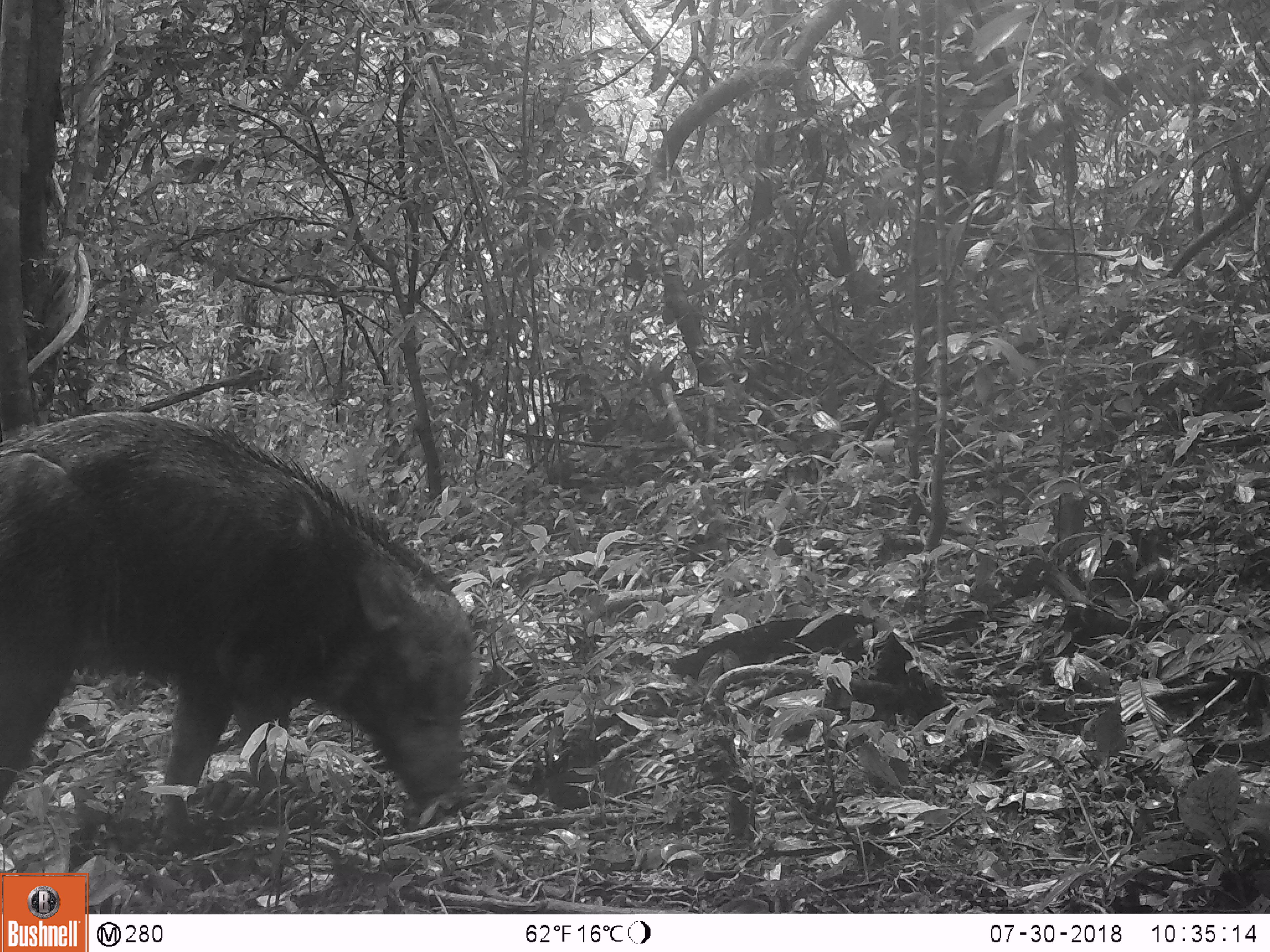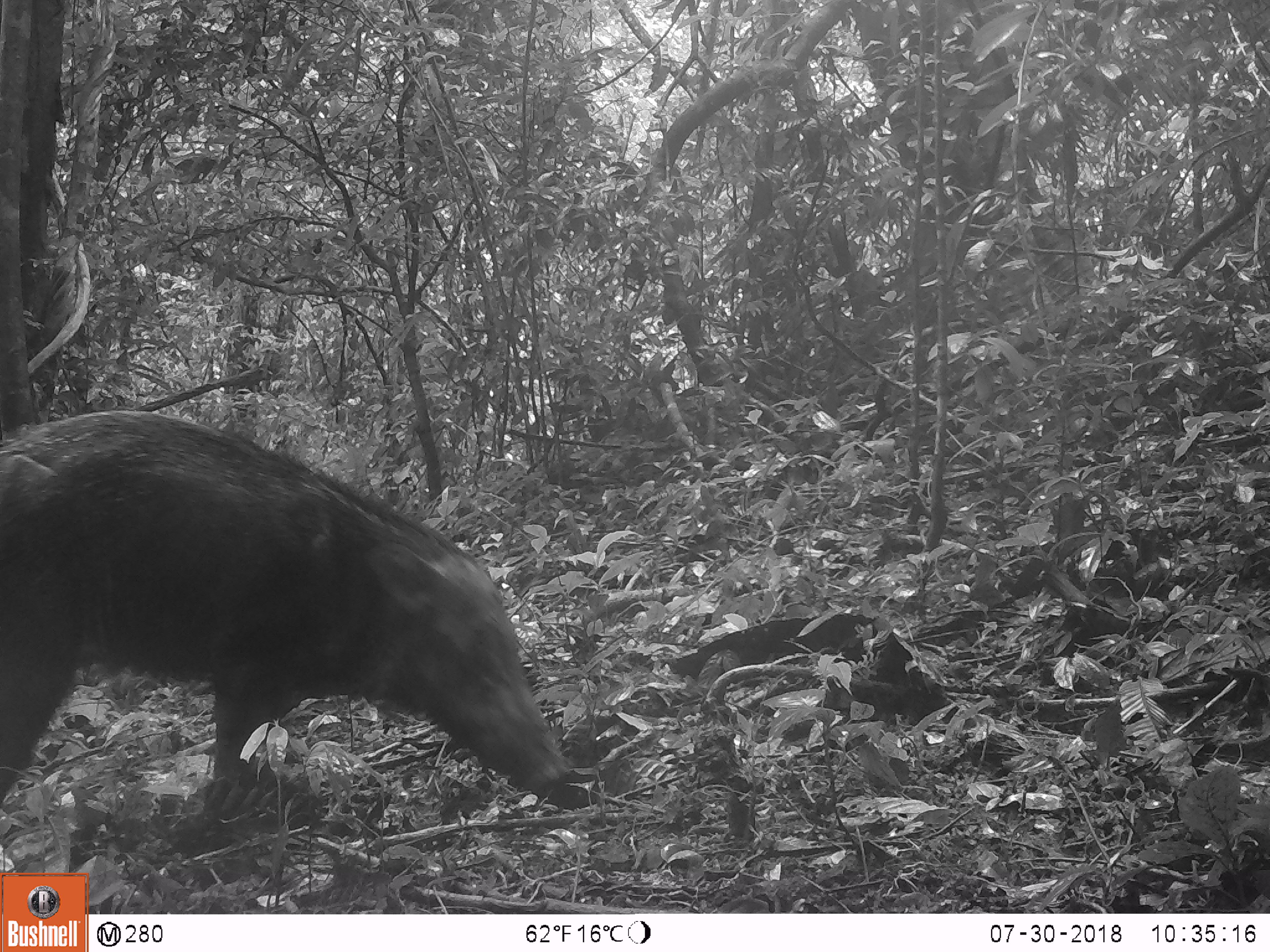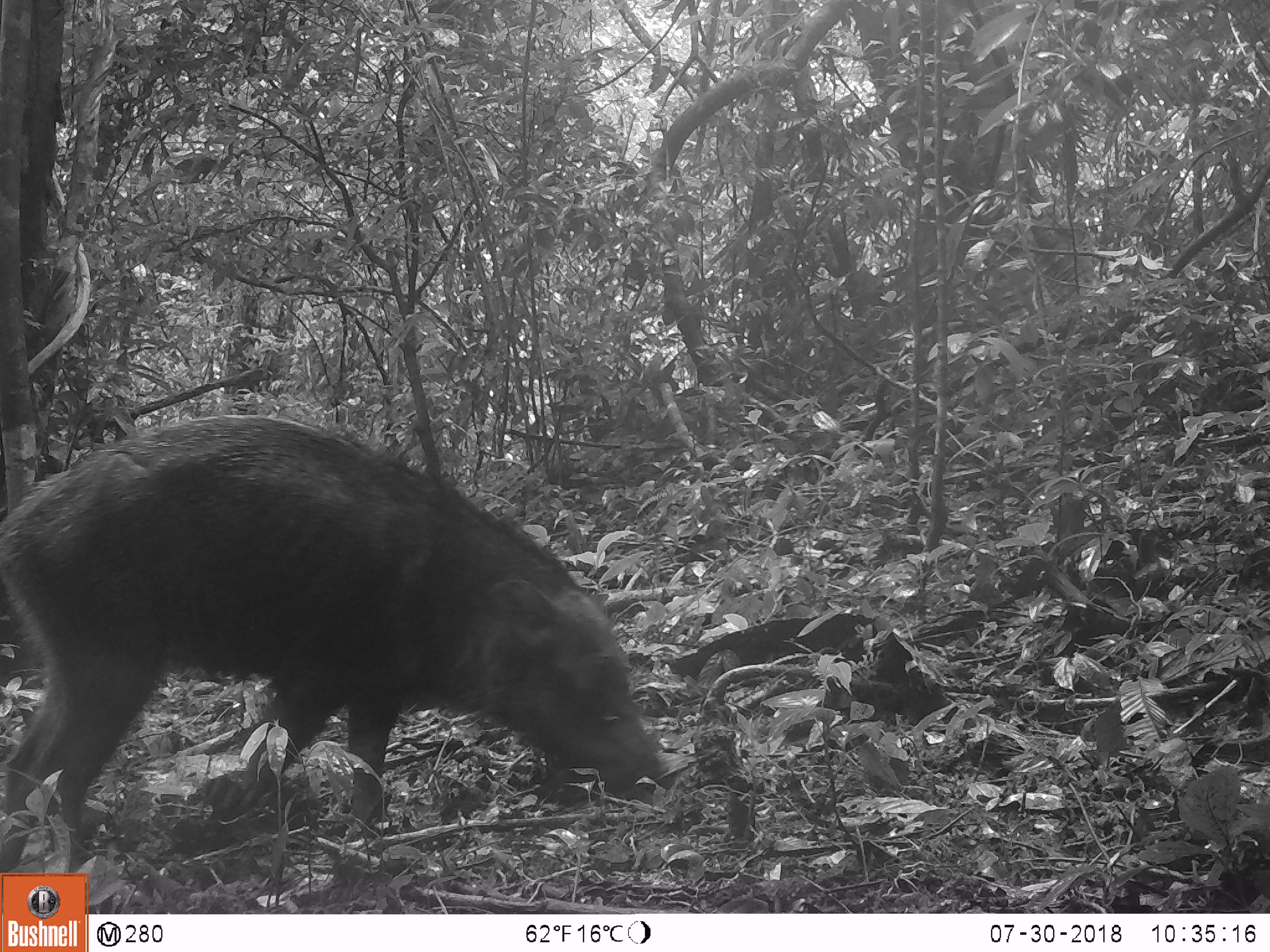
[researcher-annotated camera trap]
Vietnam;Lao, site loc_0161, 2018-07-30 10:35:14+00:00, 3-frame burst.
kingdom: Animalia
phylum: Chordata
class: Mammalia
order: Artiodactyla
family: Suidae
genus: Sus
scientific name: Sus scrofa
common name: eurasian wild pig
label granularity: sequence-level